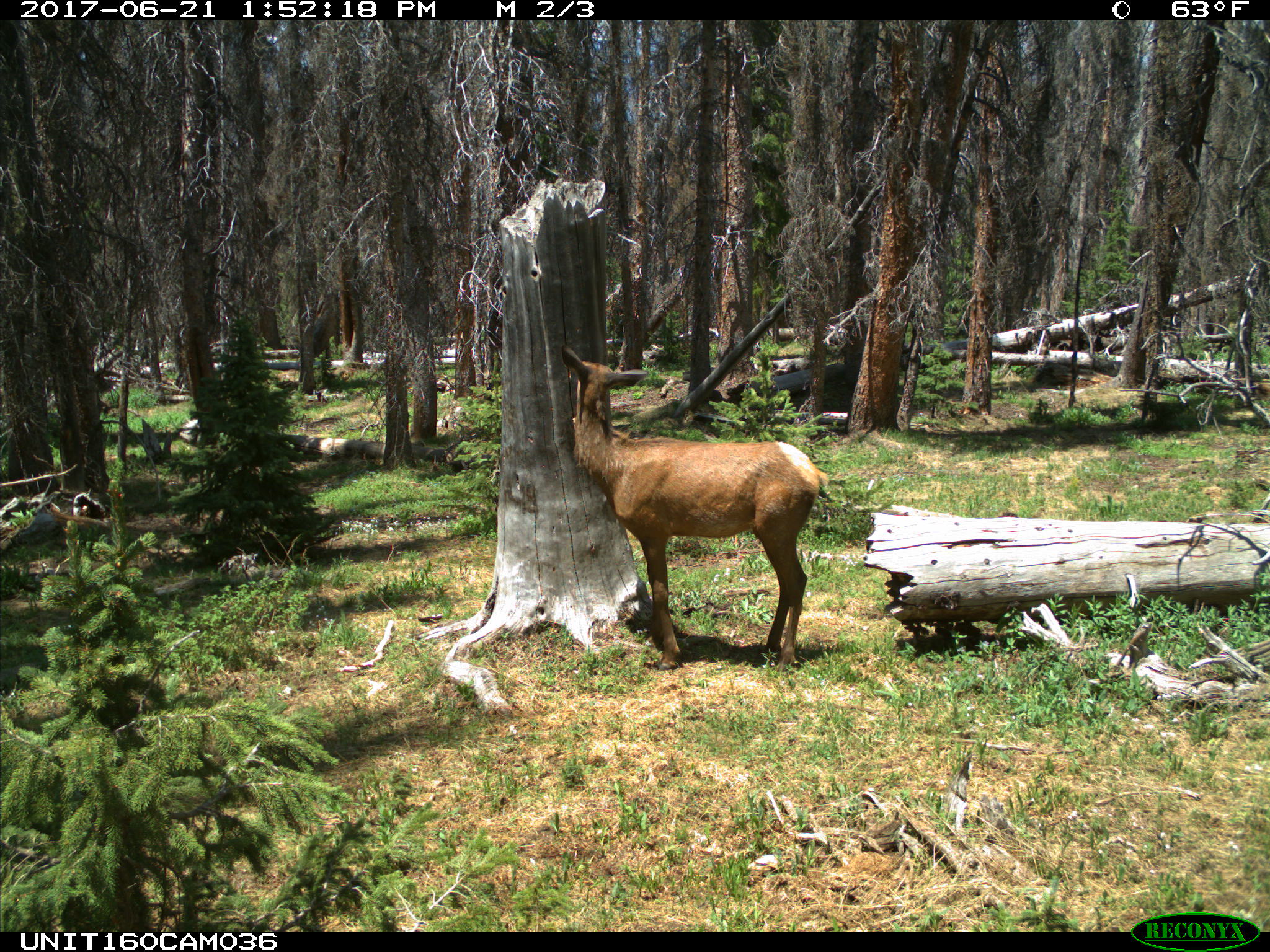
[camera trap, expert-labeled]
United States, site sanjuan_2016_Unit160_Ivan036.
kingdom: Animalia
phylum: Chordata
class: Mammalia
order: Artiodactyla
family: Cervidae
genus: Cervus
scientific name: Cervus elaphus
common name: red deer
Cervus elaphus (red deer).